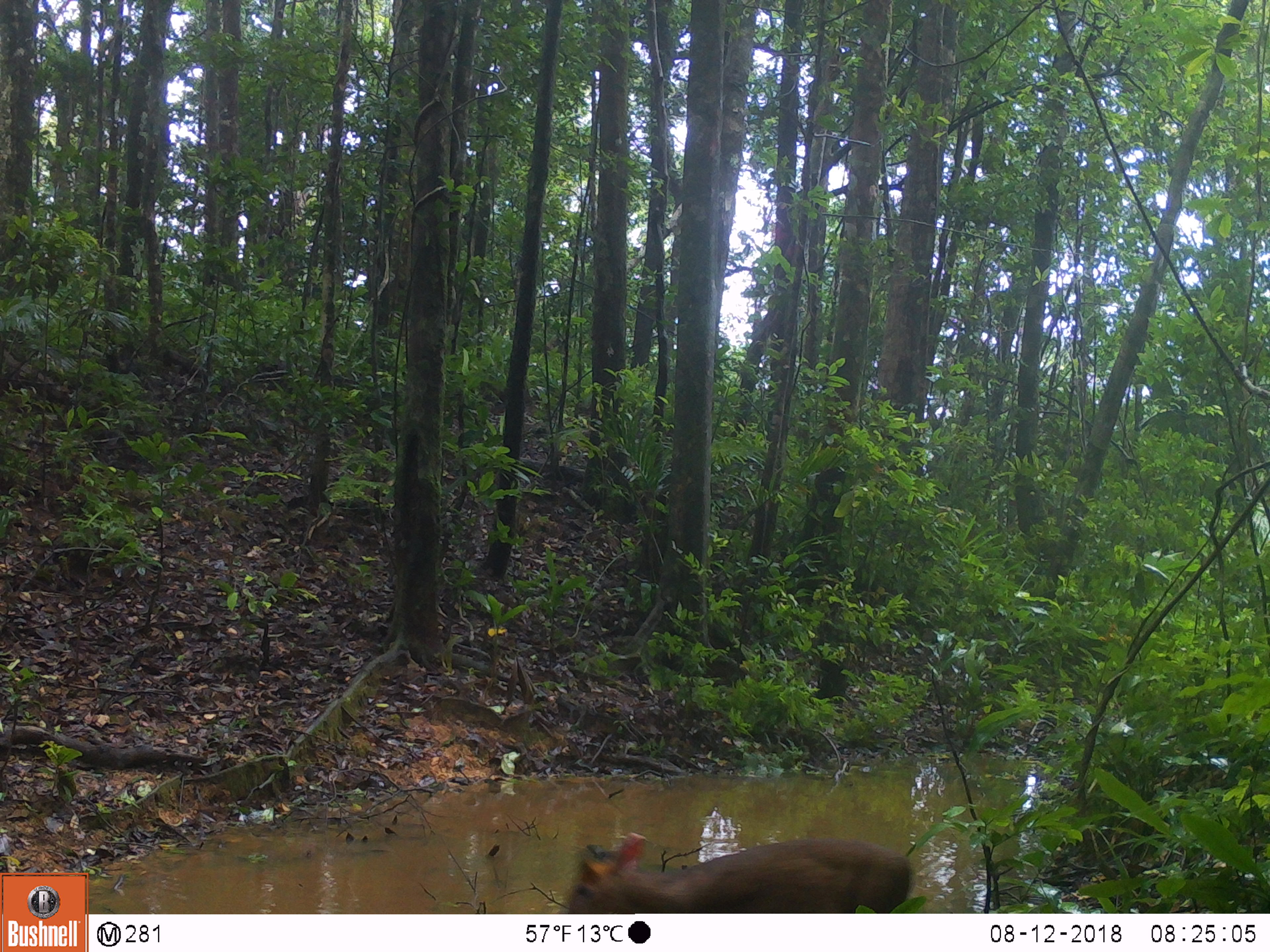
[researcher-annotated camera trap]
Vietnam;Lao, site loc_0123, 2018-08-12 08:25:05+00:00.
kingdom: Animalia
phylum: Chordata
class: Mammalia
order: Artiodactyla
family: Cervidae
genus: Muntiacus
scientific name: Muntiacus rooseveltorum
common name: roosevelt's muntjac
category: roosevelts muntjac group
Roosevelts muntjac group (roosevelt's muntjac) (Muntiacus rooseveltorum). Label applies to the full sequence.